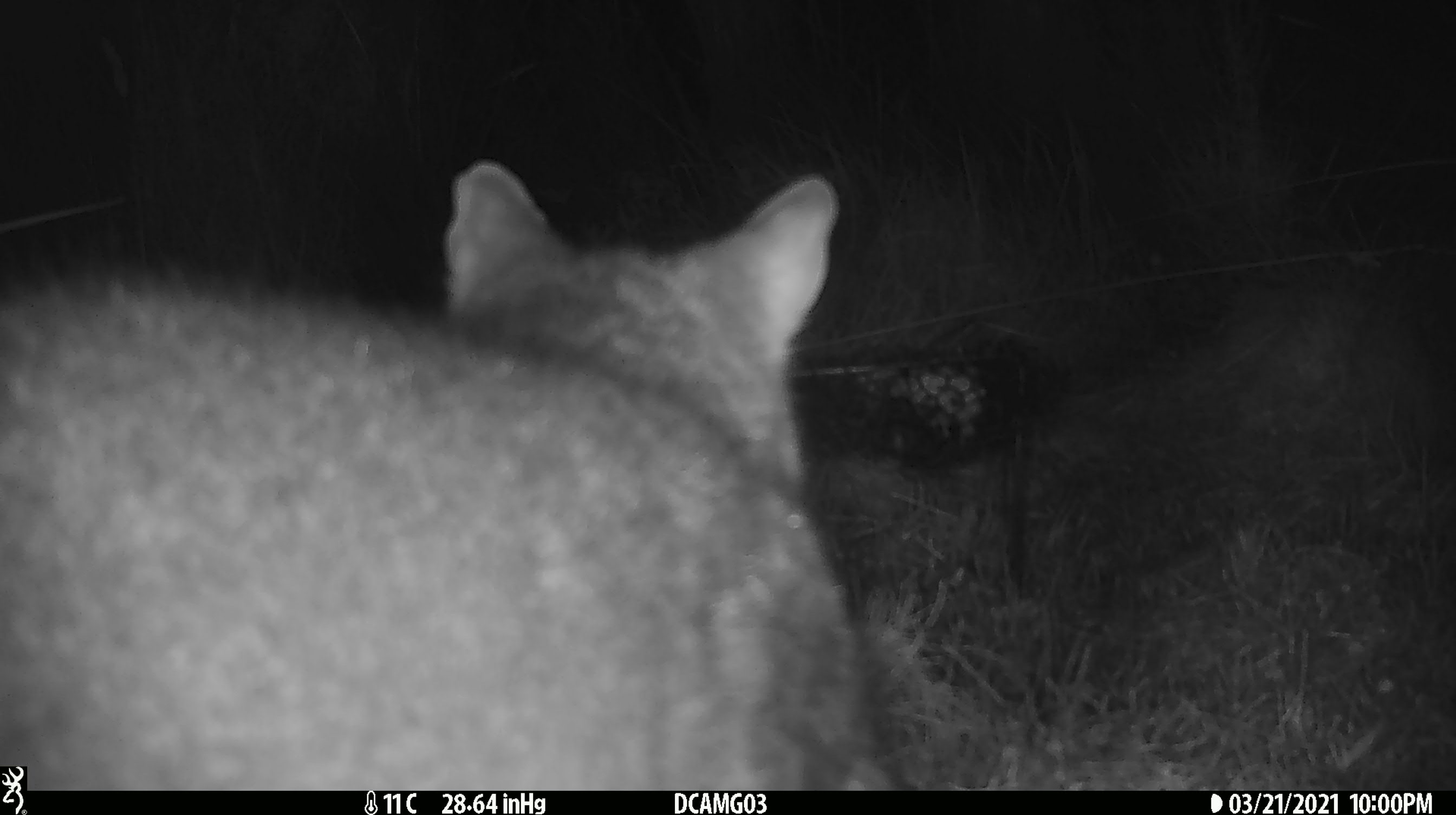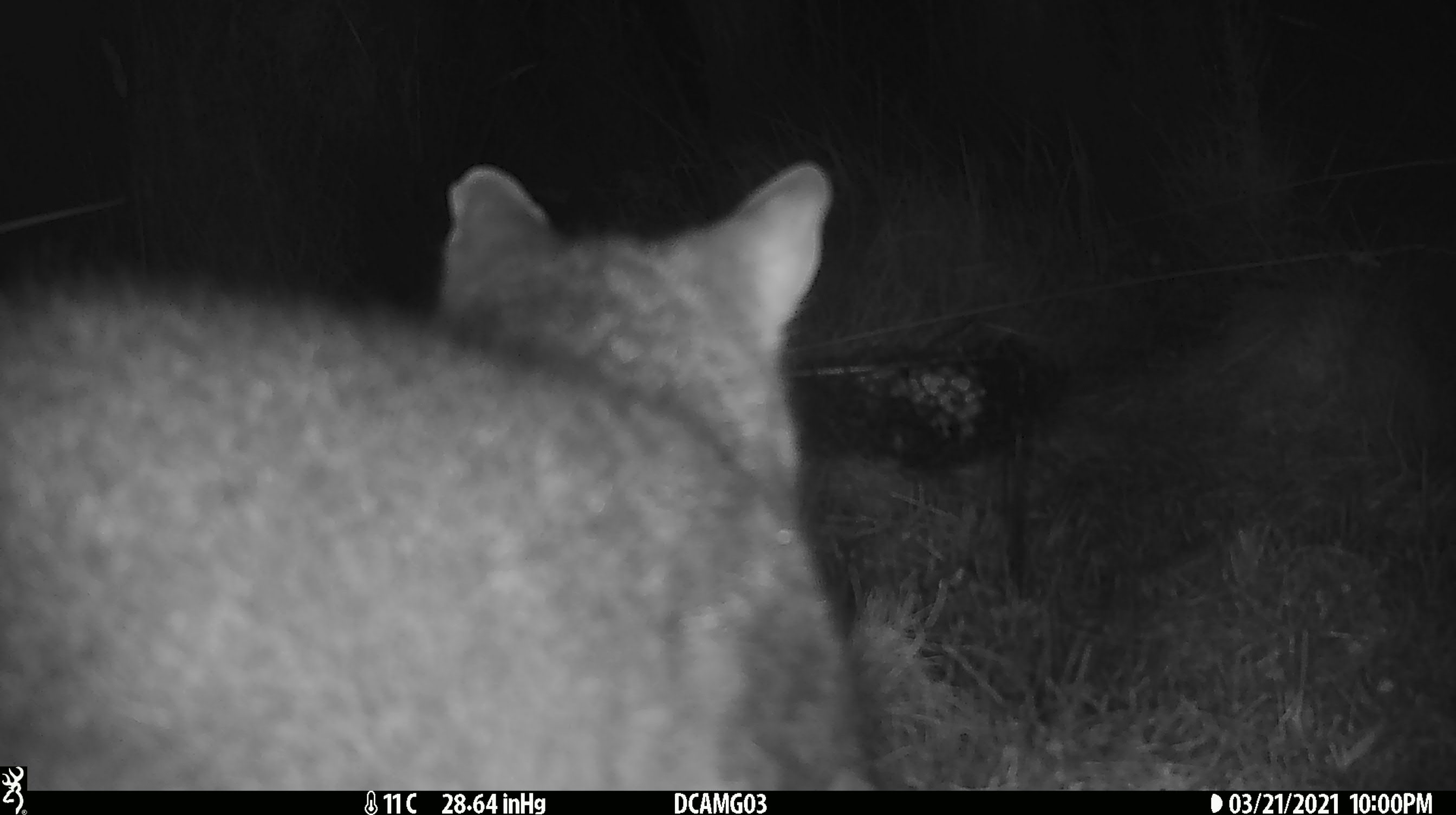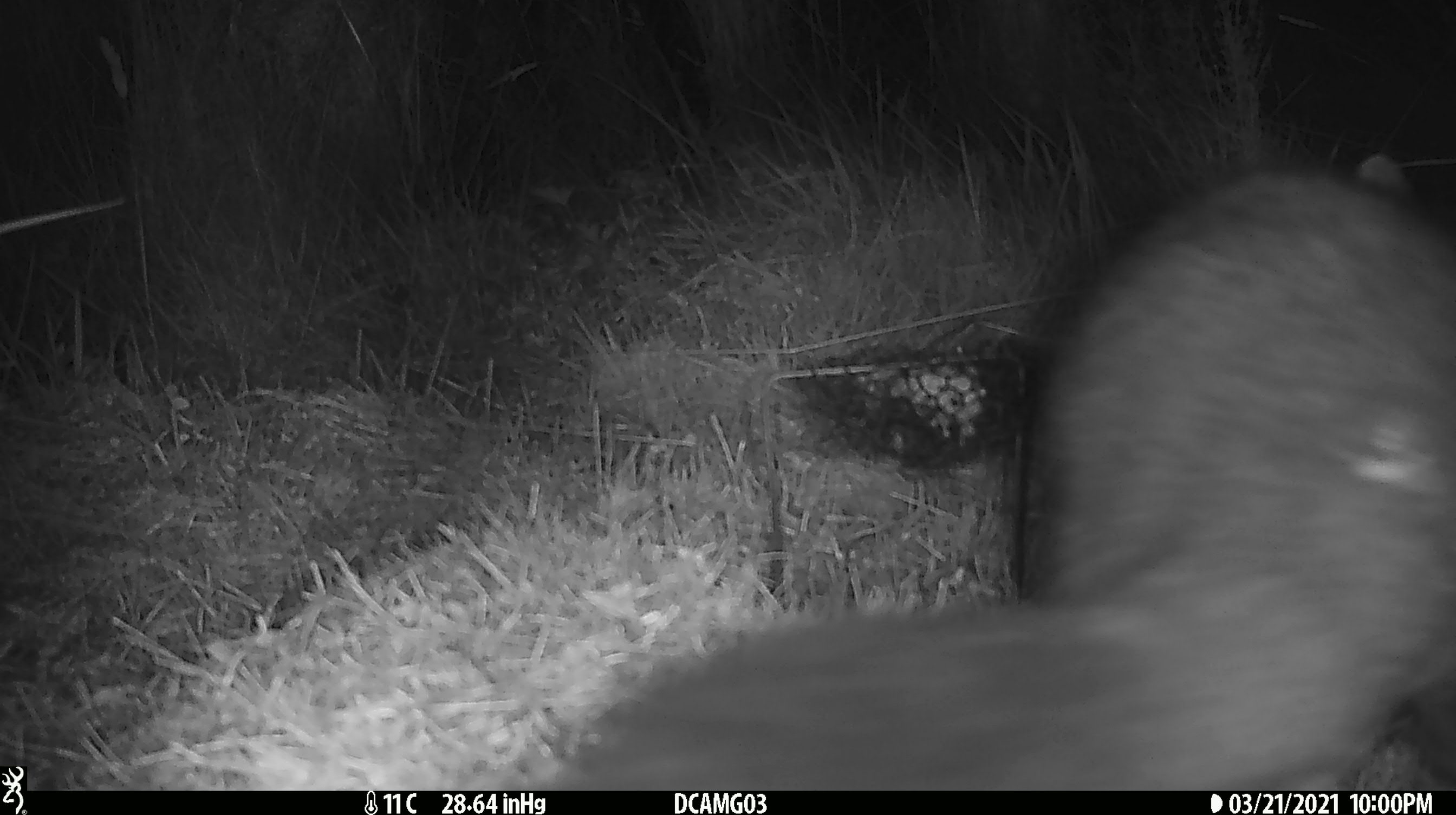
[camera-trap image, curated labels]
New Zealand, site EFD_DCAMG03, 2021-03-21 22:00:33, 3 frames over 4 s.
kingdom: Animalia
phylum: Chordata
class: Mammalia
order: Diprotodontia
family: Phalangeridae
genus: Trichosurus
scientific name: Trichosurus vulpecula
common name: common brushtail possum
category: possum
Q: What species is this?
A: Possum (common brushtail possum) (Trichosurus vulpecula).